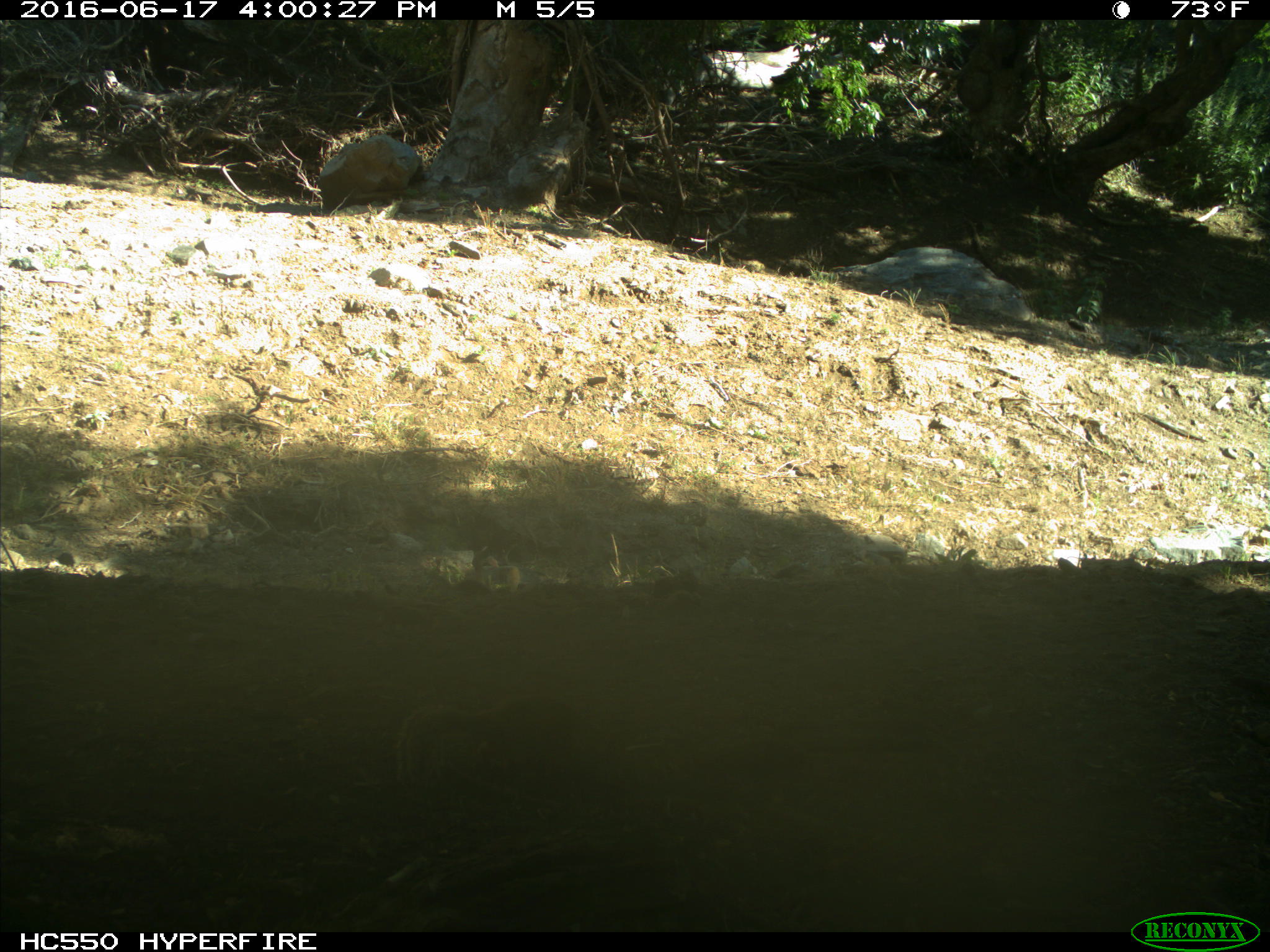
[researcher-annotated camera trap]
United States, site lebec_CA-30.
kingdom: Animalia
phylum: Chordata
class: Mammalia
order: Rodentia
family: Sciuridae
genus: Otospermophilus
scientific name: Otospermophilus beecheyi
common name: california ground squirrel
Otospermophilus beecheyi (california ground squirrel).